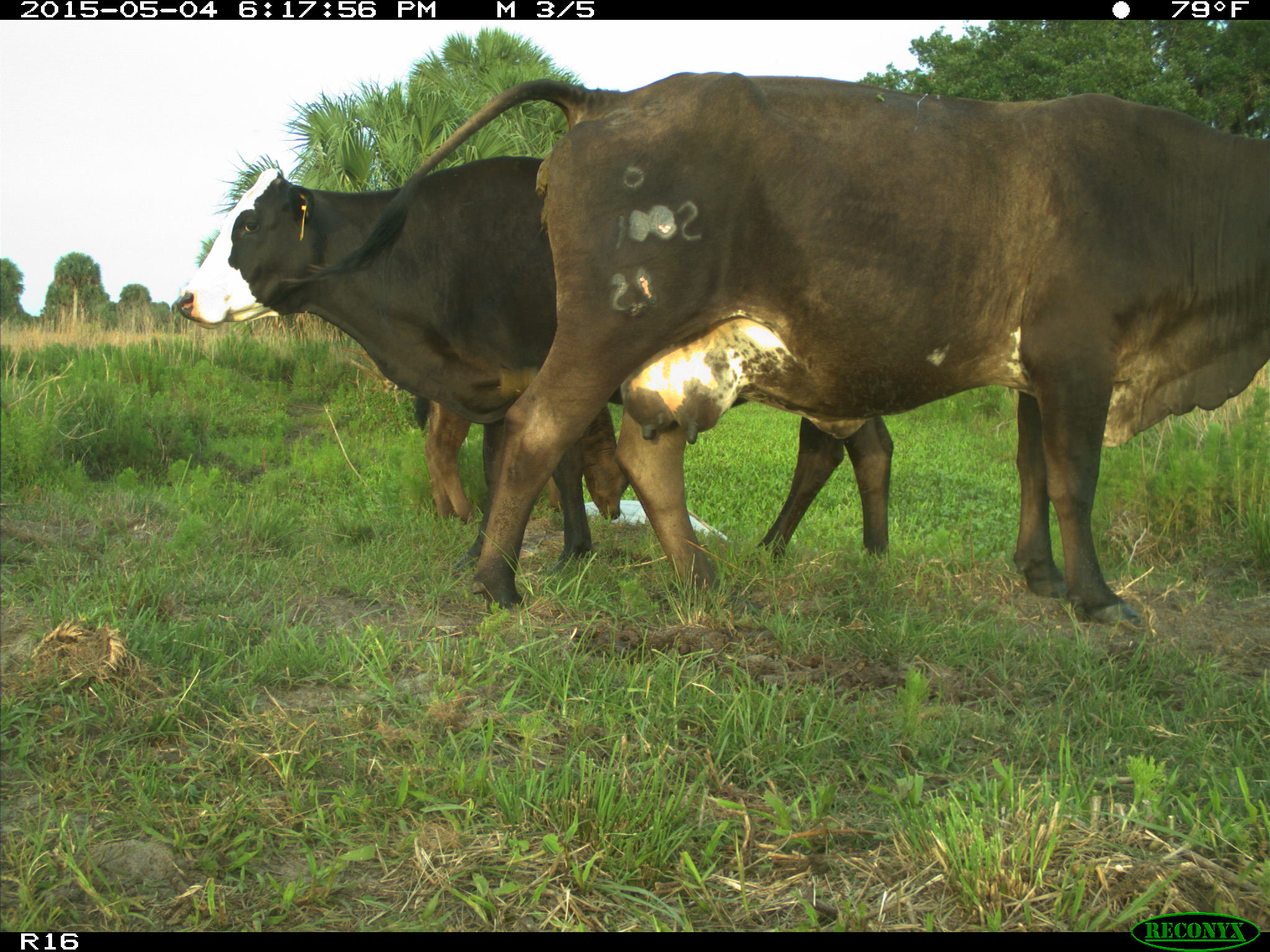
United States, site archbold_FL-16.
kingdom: Animalia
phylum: Chordata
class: Mammalia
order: Artiodactyla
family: Bovidae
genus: Bos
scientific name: Bos taurus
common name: domestic cow